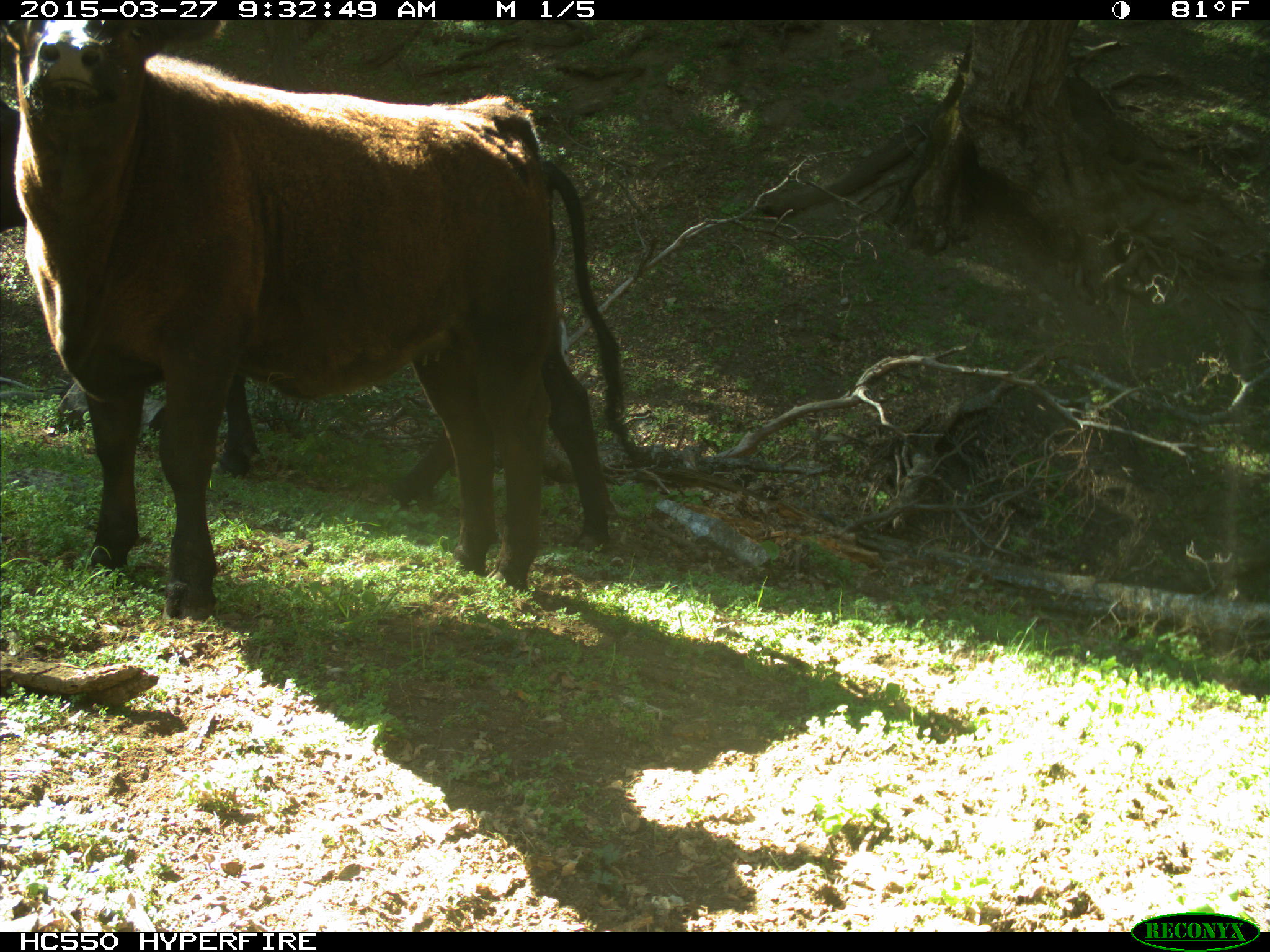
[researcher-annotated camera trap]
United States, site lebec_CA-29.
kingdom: Animalia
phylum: Chordata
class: Mammalia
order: Artiodactyla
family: Bovidae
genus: Bos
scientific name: Bos taurus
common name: domestic cow